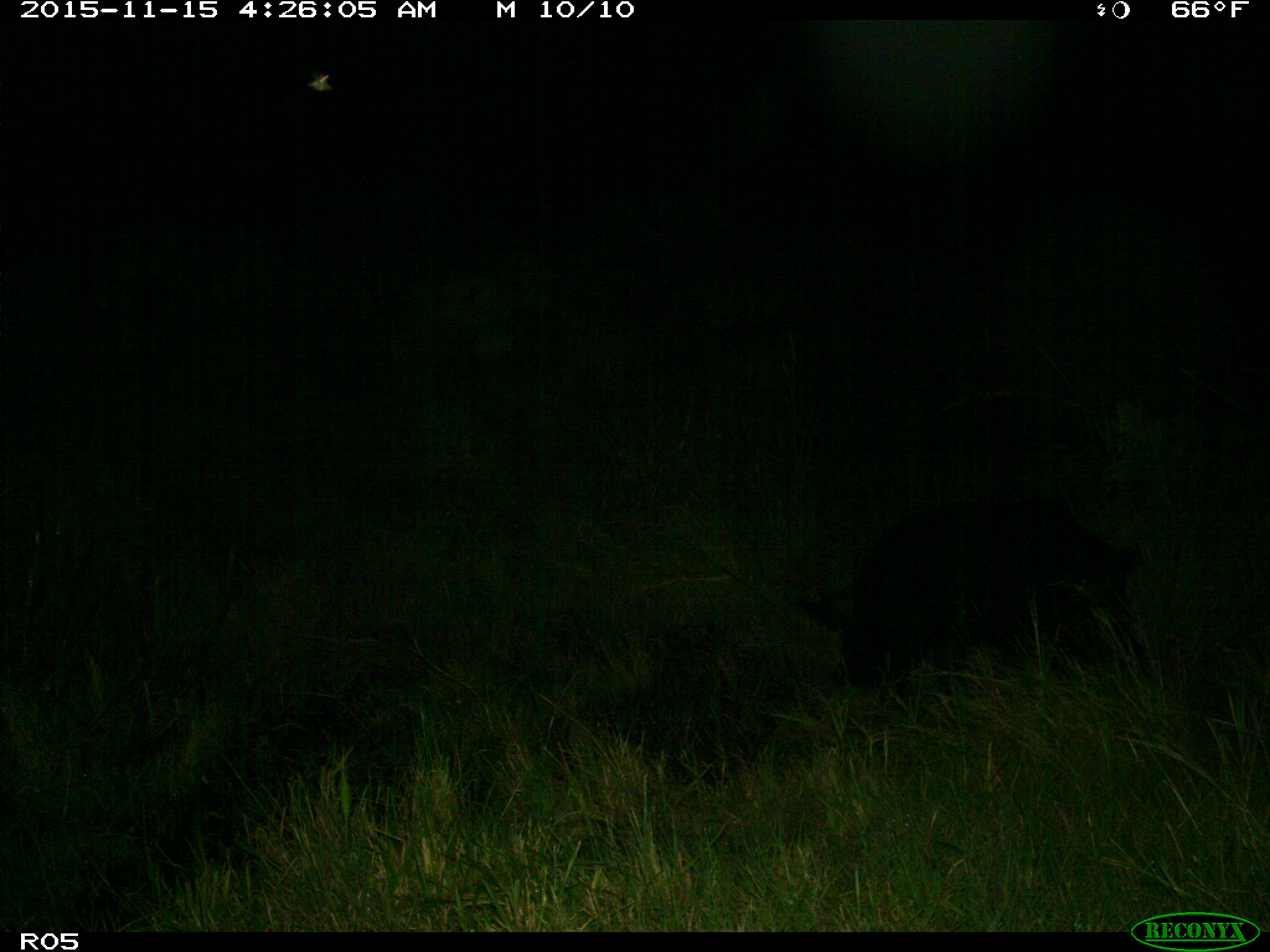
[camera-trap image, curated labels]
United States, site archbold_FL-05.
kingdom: Animalia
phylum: Chordata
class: Mammalia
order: Artiodactyla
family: Suidae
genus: Sus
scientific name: Sus scrofa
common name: wild boar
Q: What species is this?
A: Sus scrofa (wild boar).